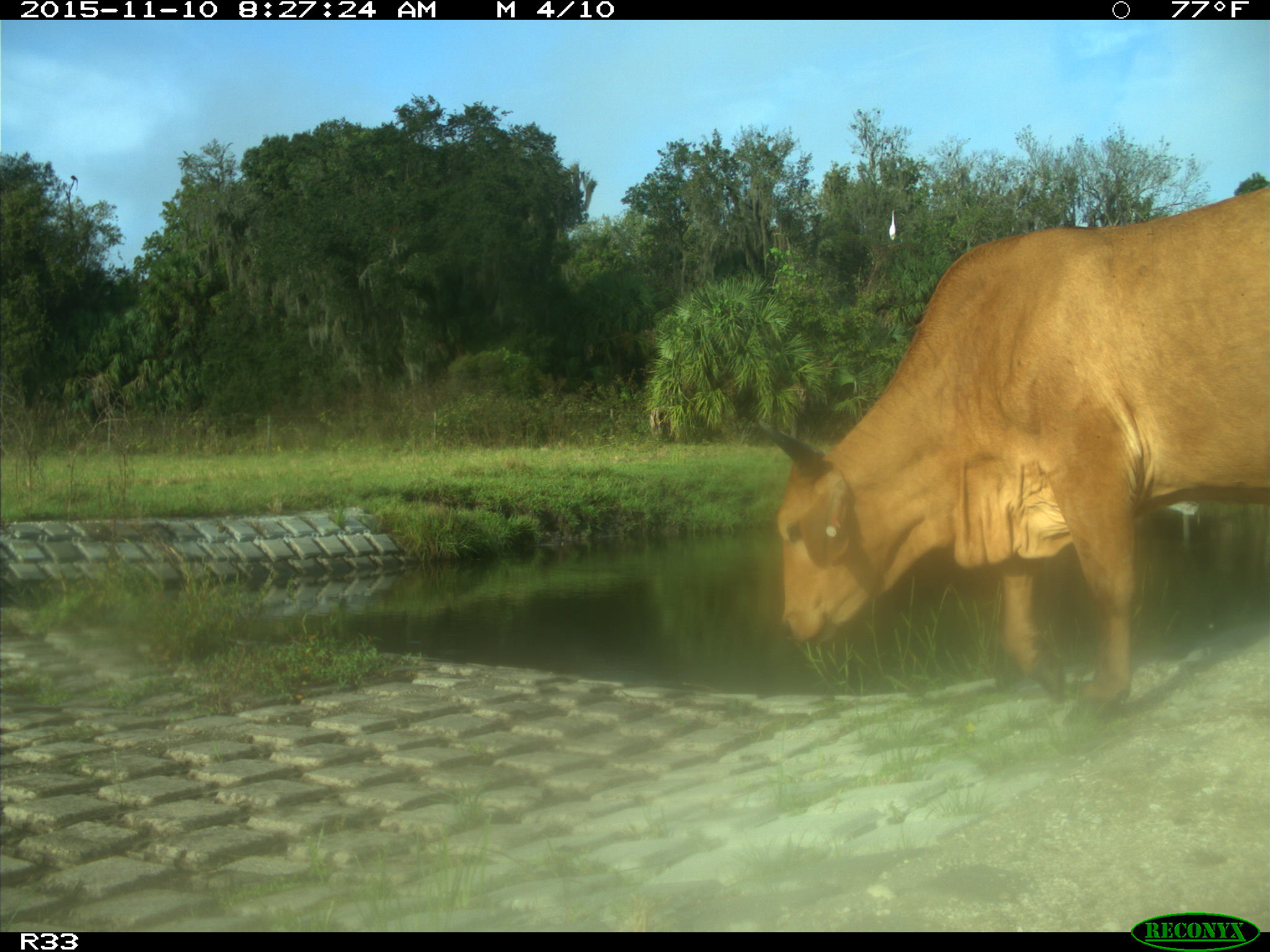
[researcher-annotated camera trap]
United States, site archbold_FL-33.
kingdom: Animalia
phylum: Chordata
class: Mammalia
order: Artiodactyla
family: Bovidae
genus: Bos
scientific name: Bos taurus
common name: domestic cow